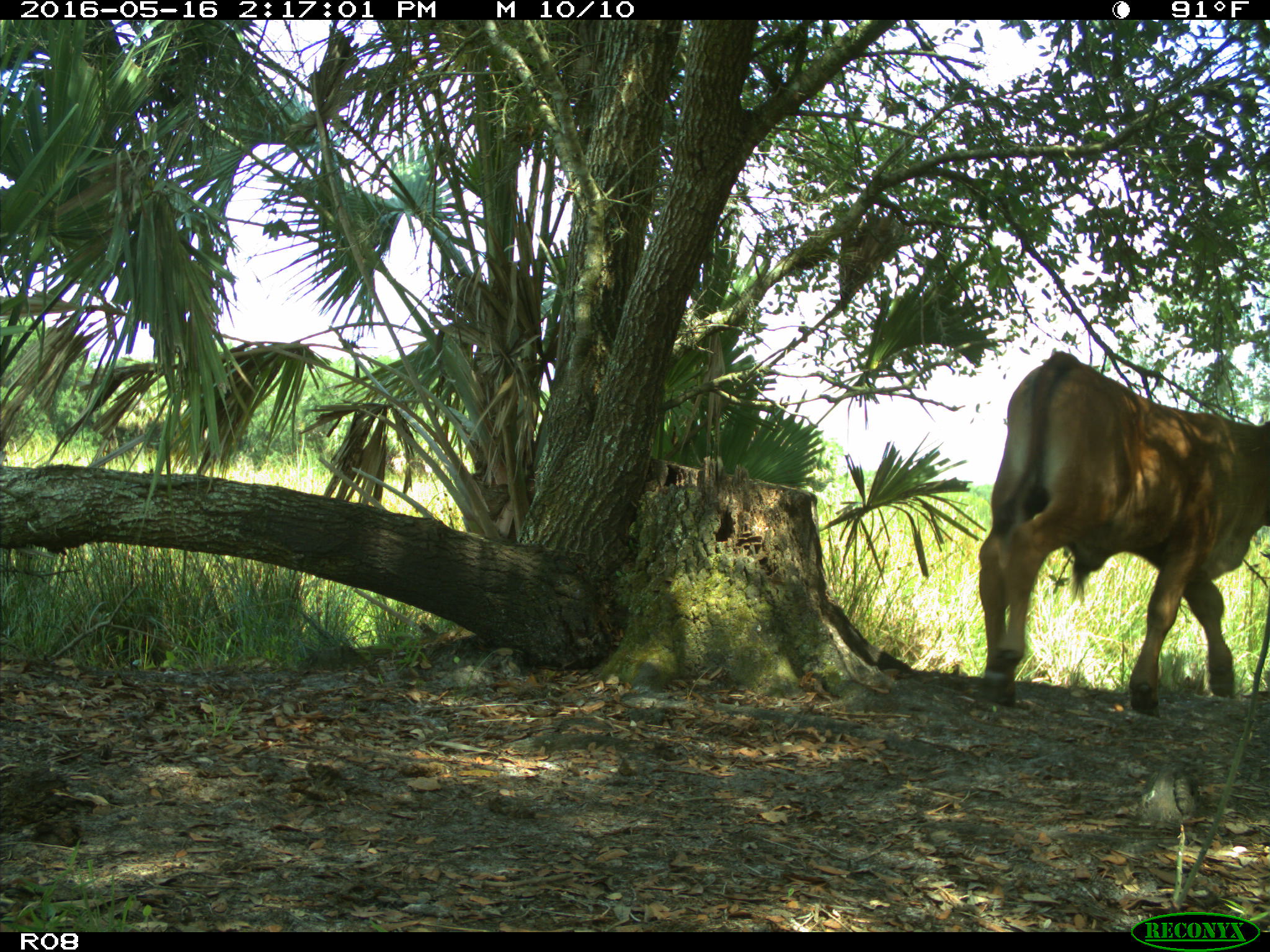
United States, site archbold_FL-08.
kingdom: Animalia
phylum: Chordata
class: Mammalia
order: Artiodactyla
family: Bovidae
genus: Bos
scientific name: Bos taurus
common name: domestic cow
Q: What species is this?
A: Bos taurus (domestic cow).